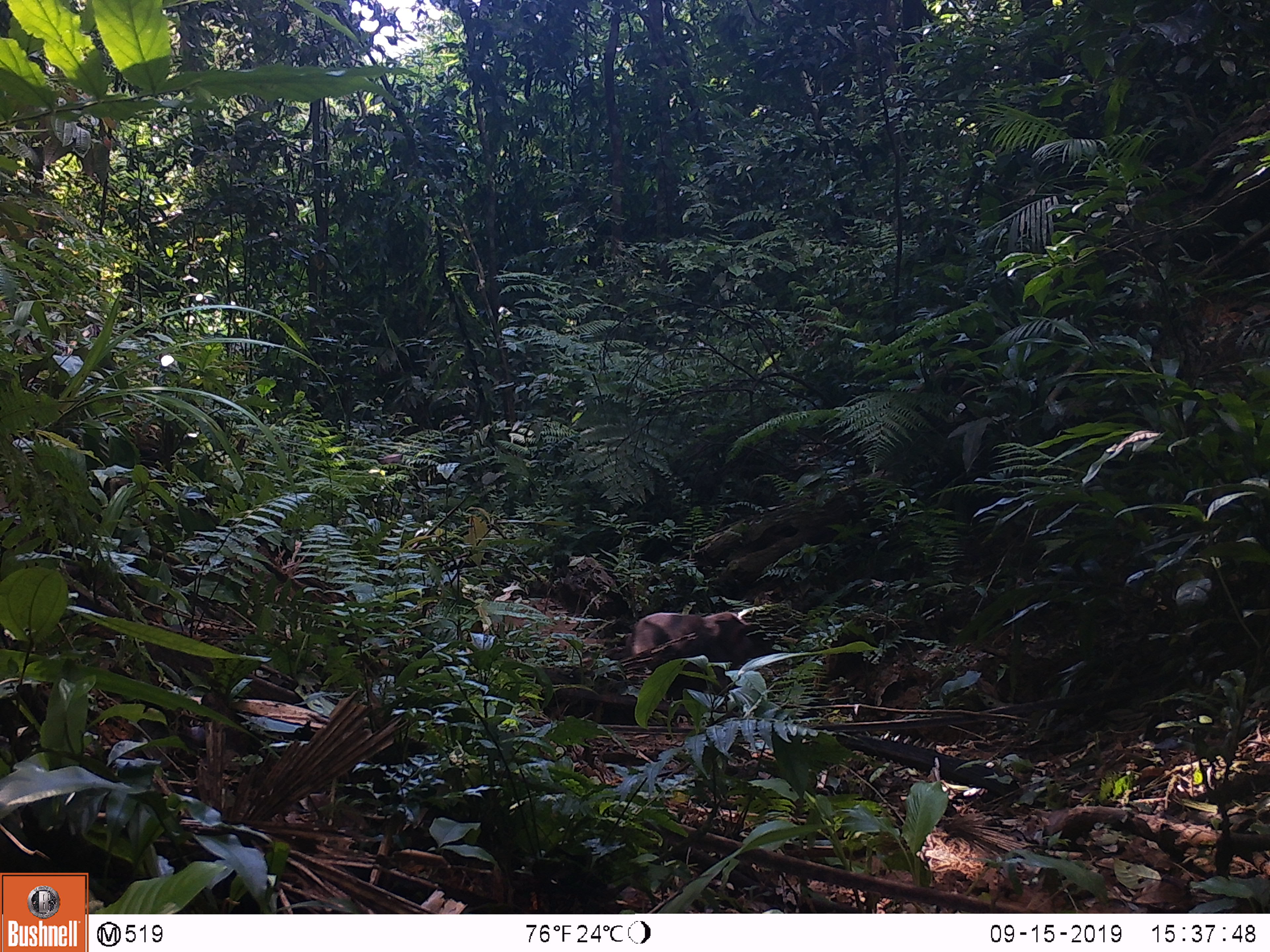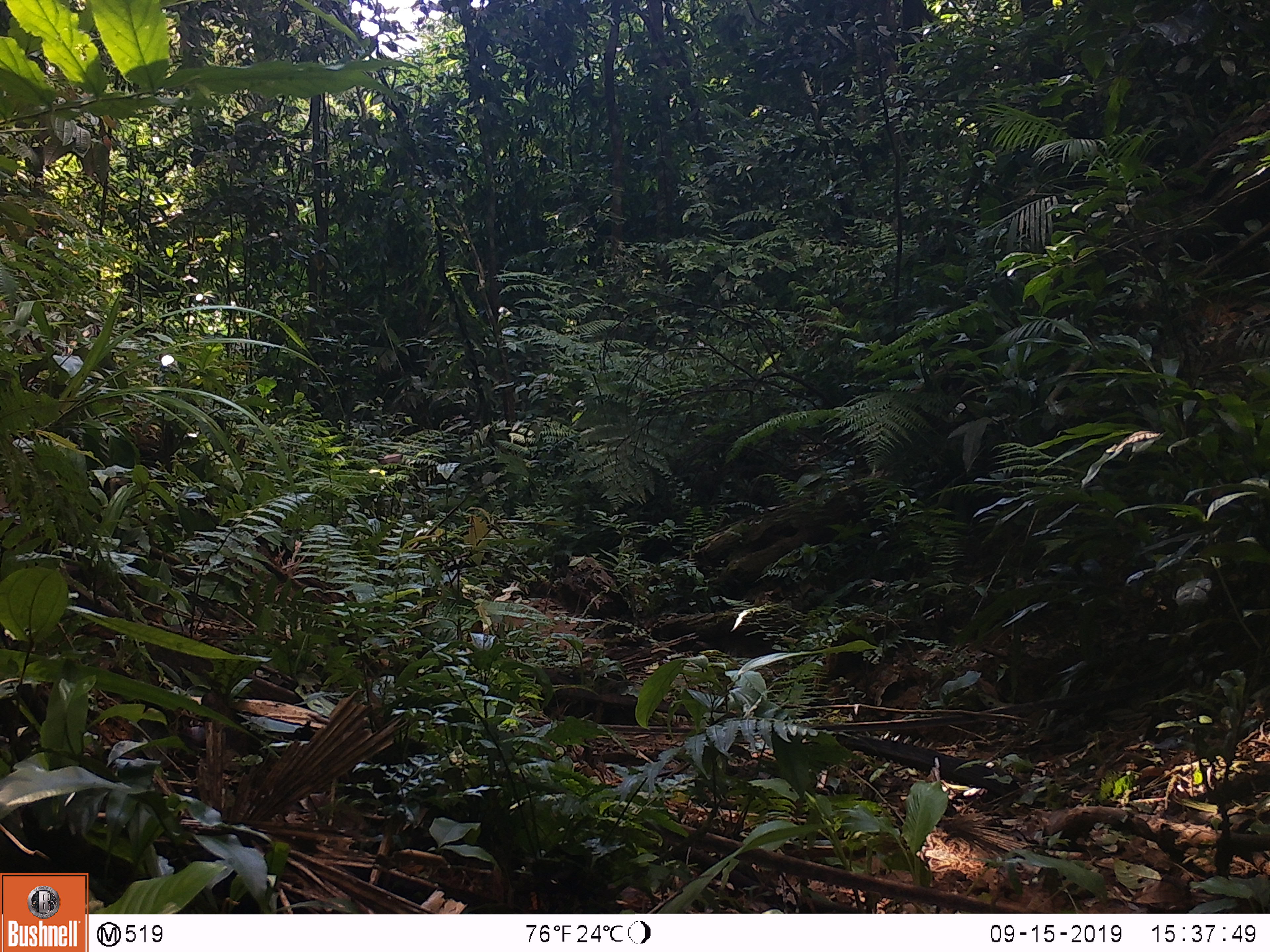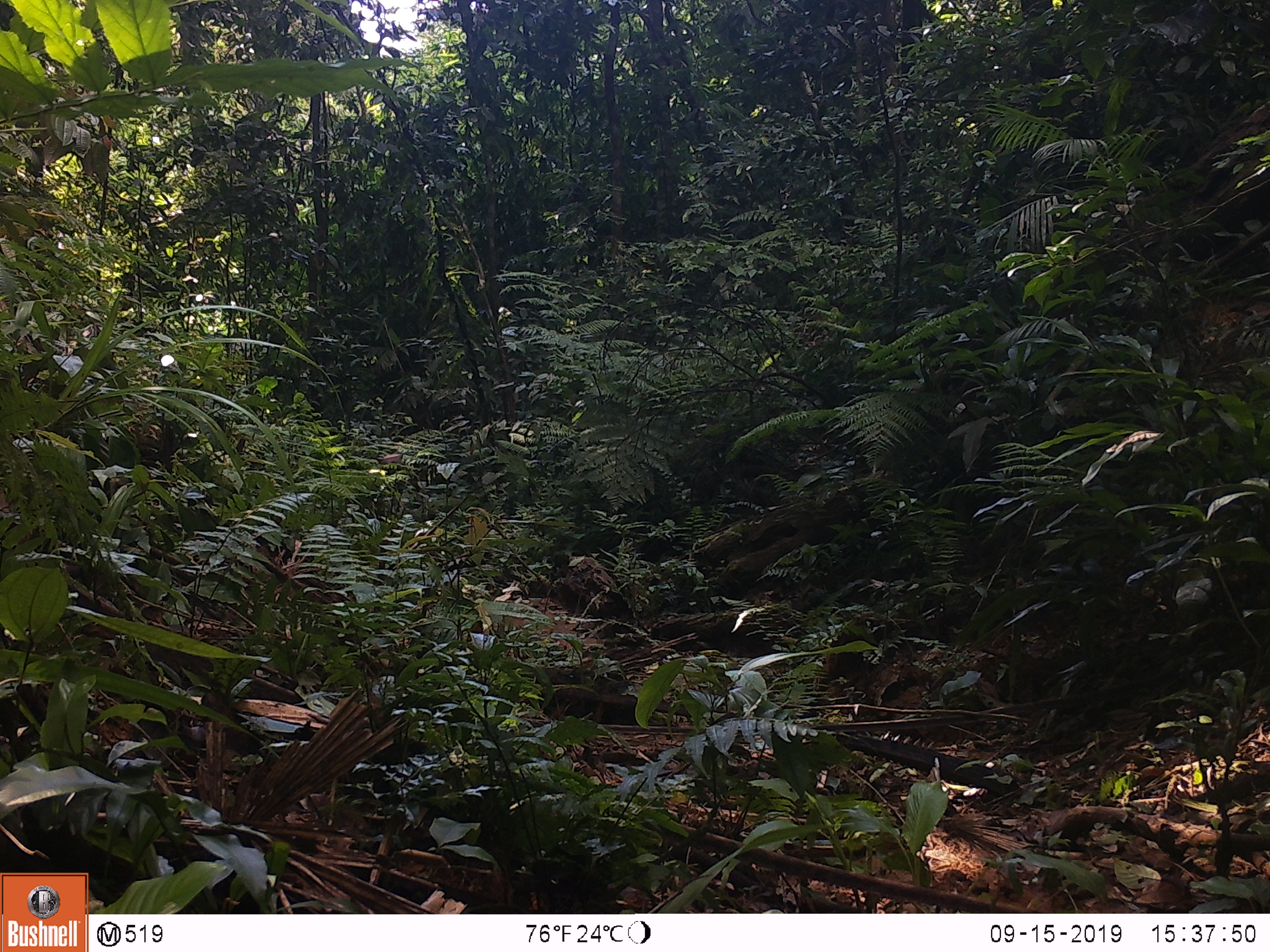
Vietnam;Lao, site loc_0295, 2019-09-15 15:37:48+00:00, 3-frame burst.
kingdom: Animalia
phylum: Chordata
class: Mammalia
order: Primates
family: Cercopithecidae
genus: Macaca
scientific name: Macaca arctoides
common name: stump-tailed macaque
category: stump tailed macaque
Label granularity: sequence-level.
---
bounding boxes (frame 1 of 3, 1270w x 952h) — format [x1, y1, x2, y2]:
stump tailed macaque: [626, 611, 776, 702]